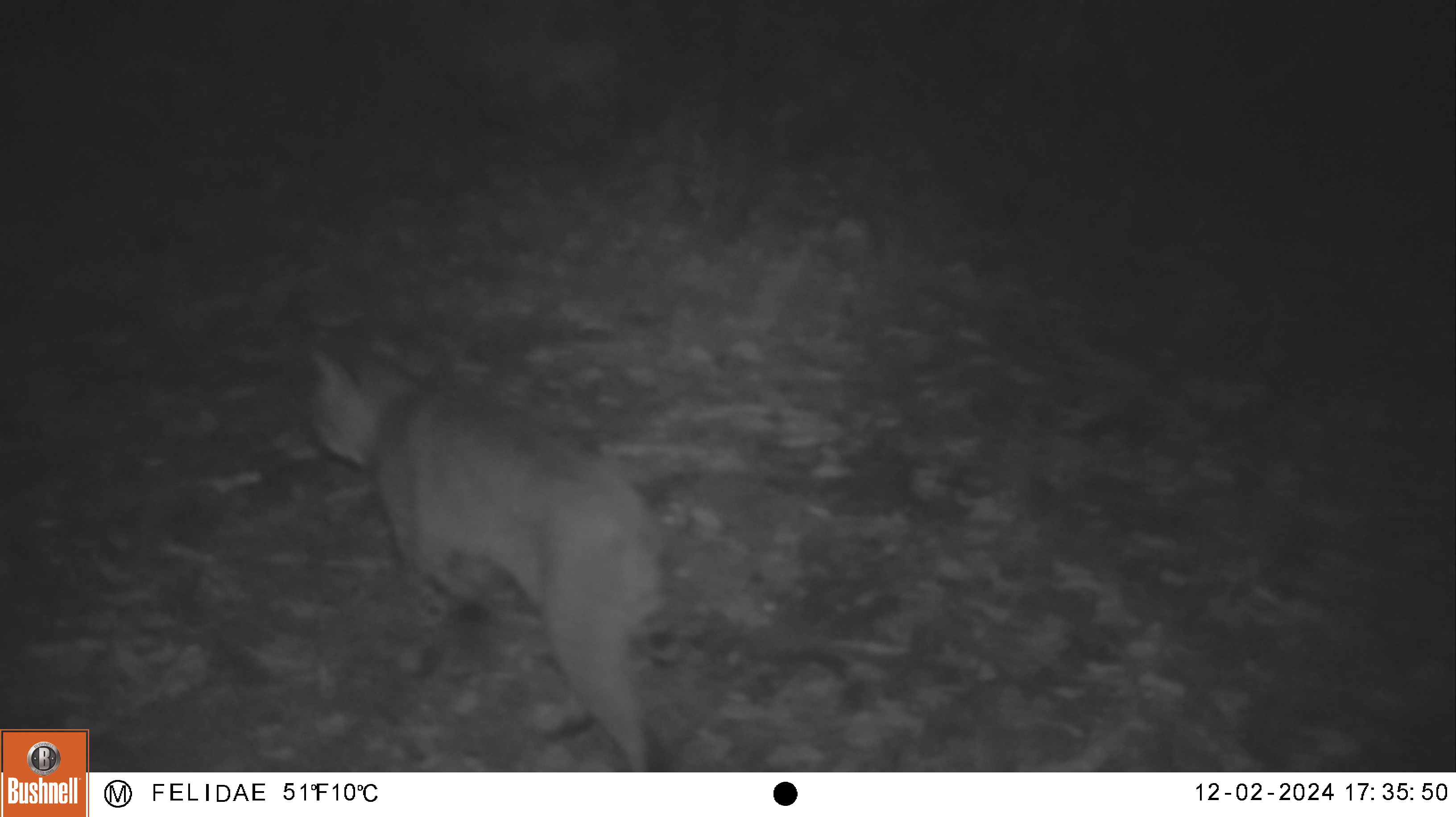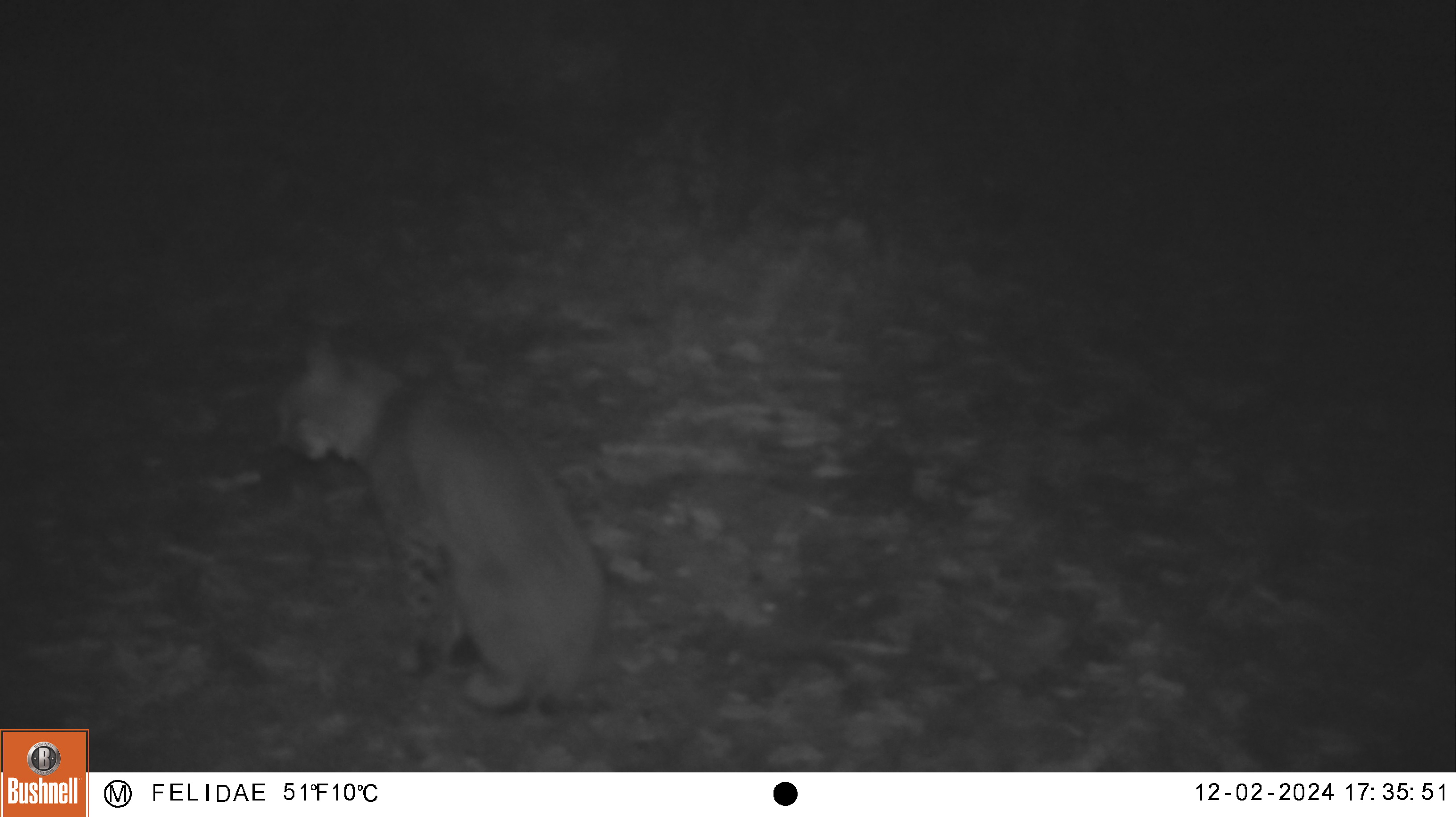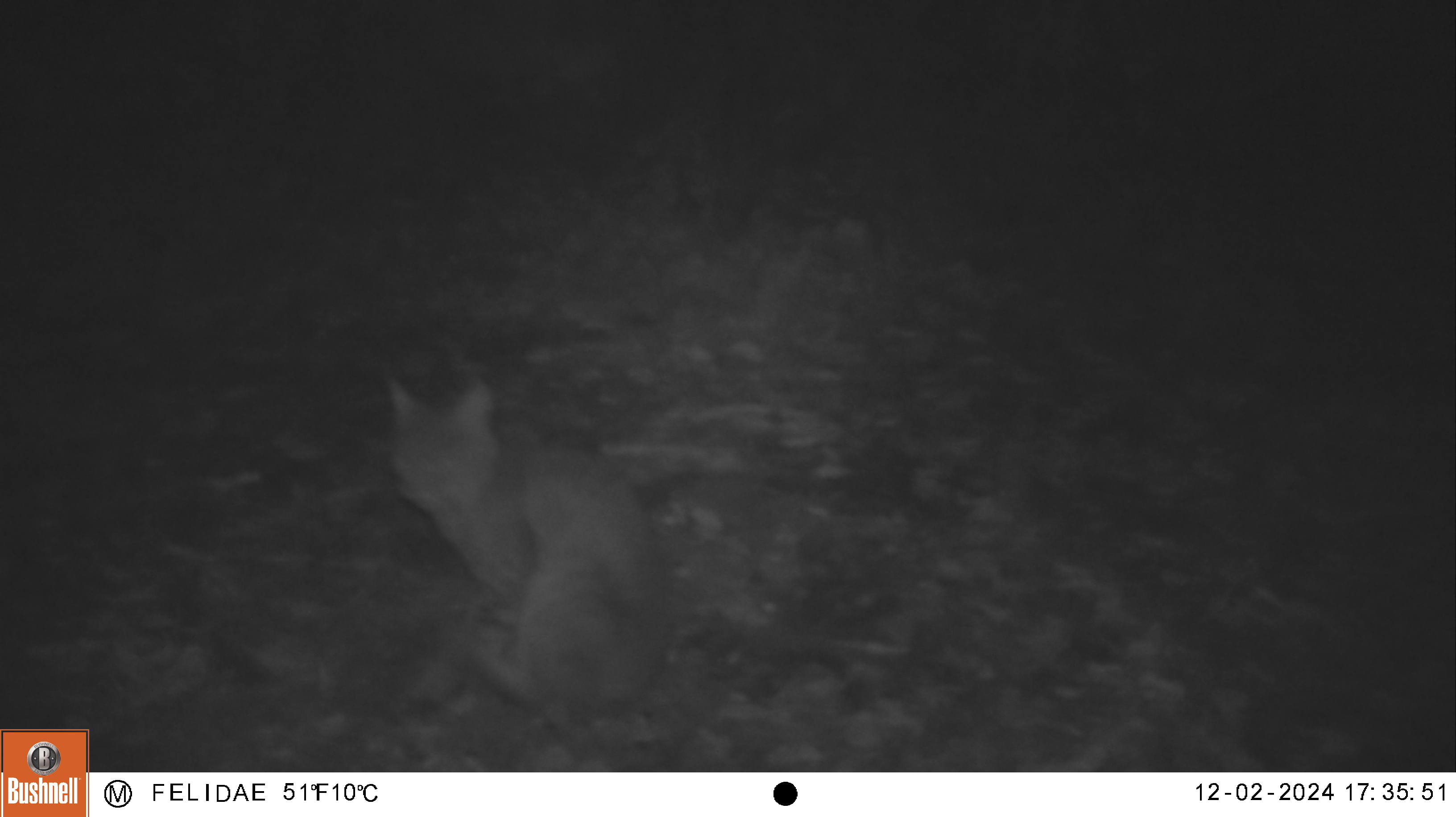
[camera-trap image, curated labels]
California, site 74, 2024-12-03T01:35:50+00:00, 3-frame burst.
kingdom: Animalia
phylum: Chordata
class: Mammalia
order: Carnivora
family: Felidae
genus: Lynx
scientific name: Lynx rufus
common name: bobcat